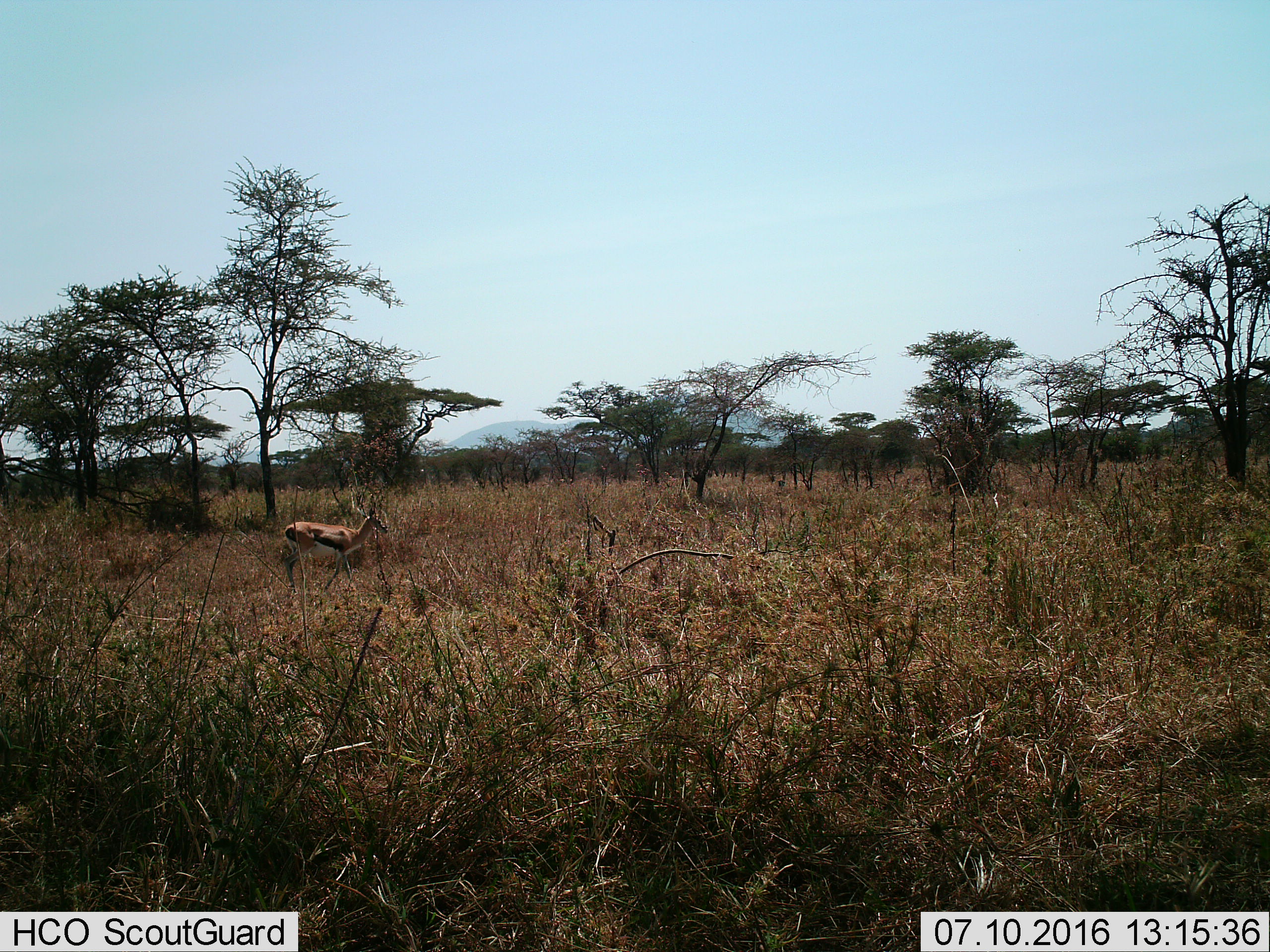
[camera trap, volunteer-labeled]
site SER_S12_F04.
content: unidentified animal